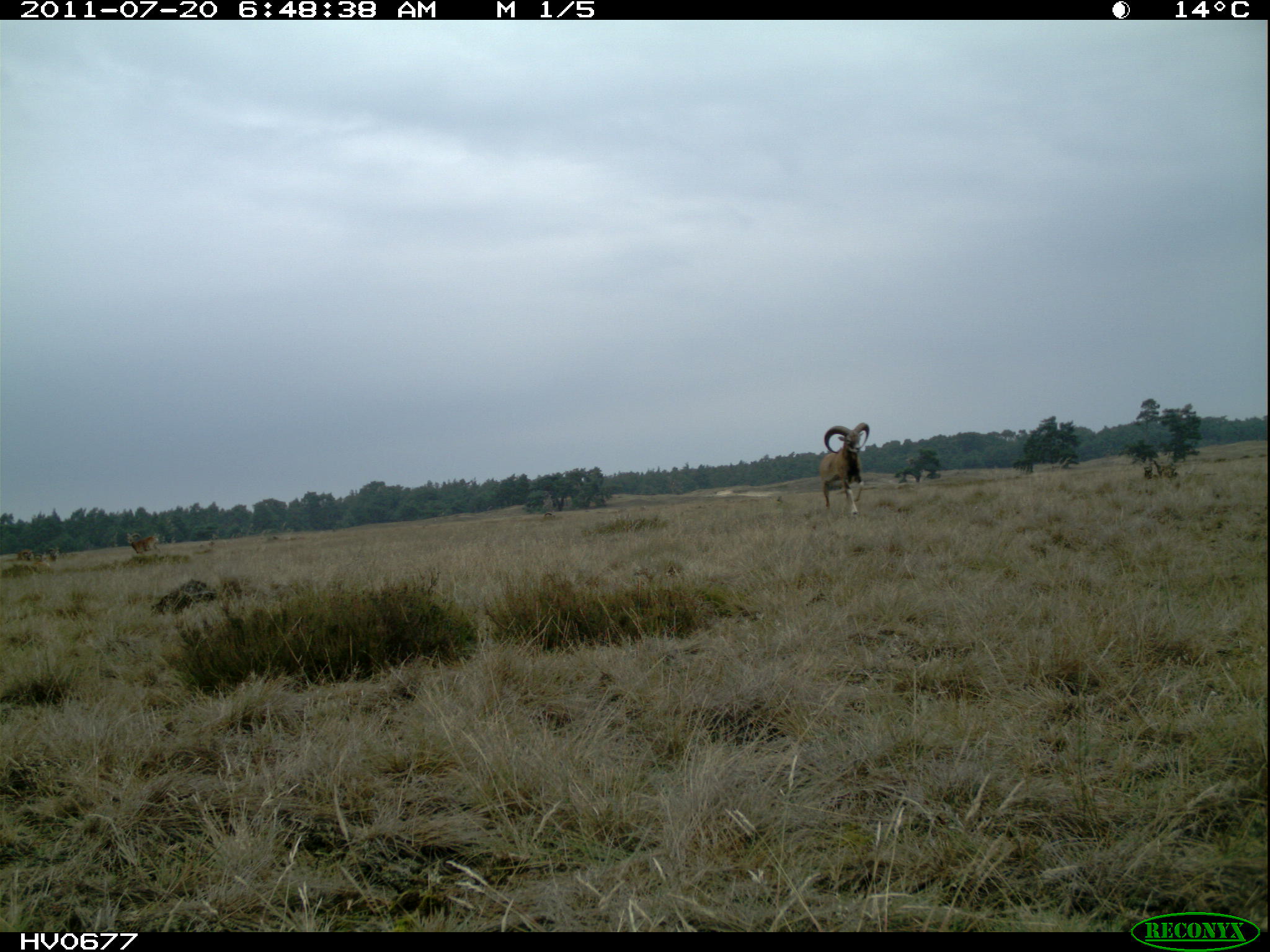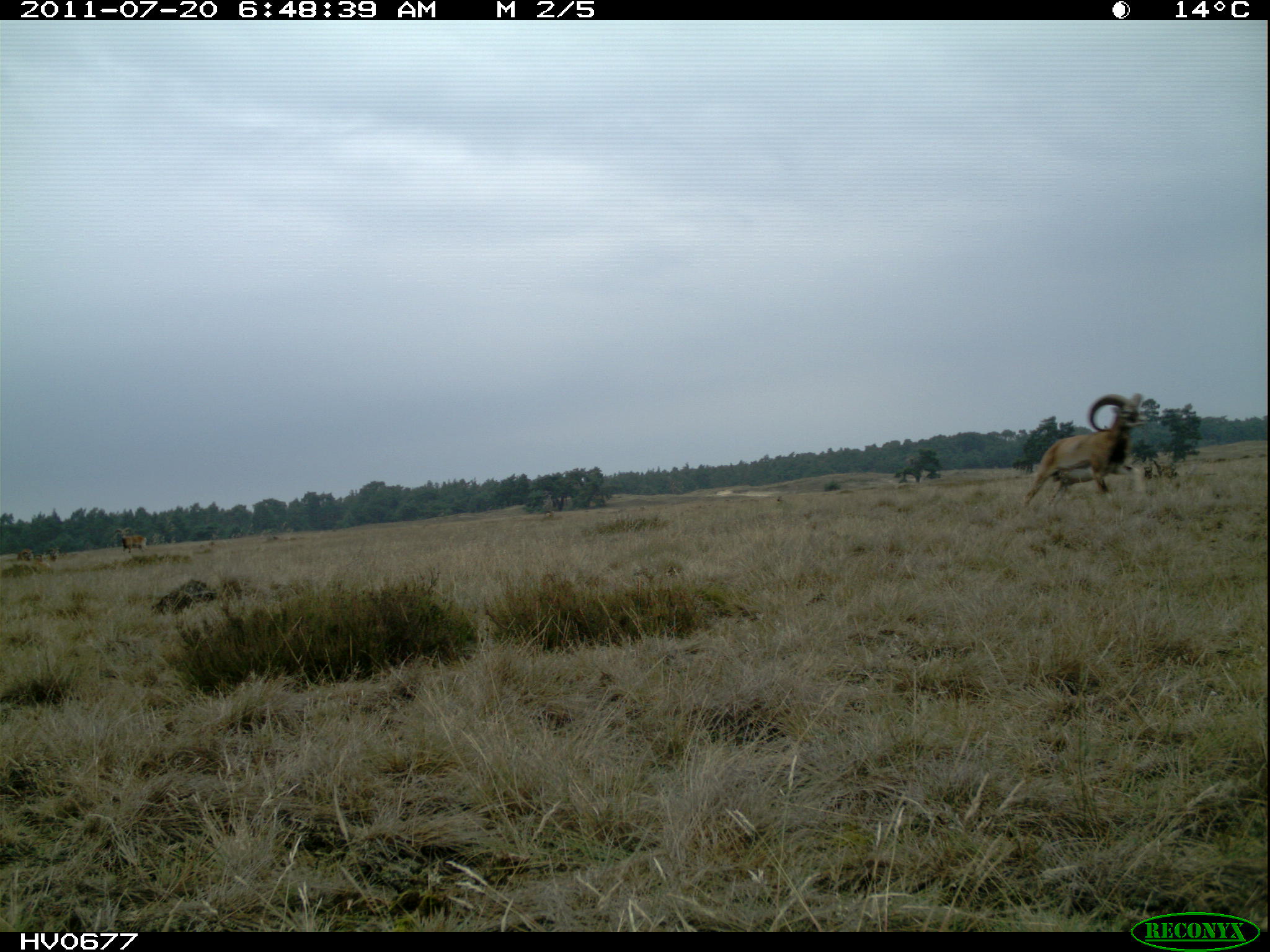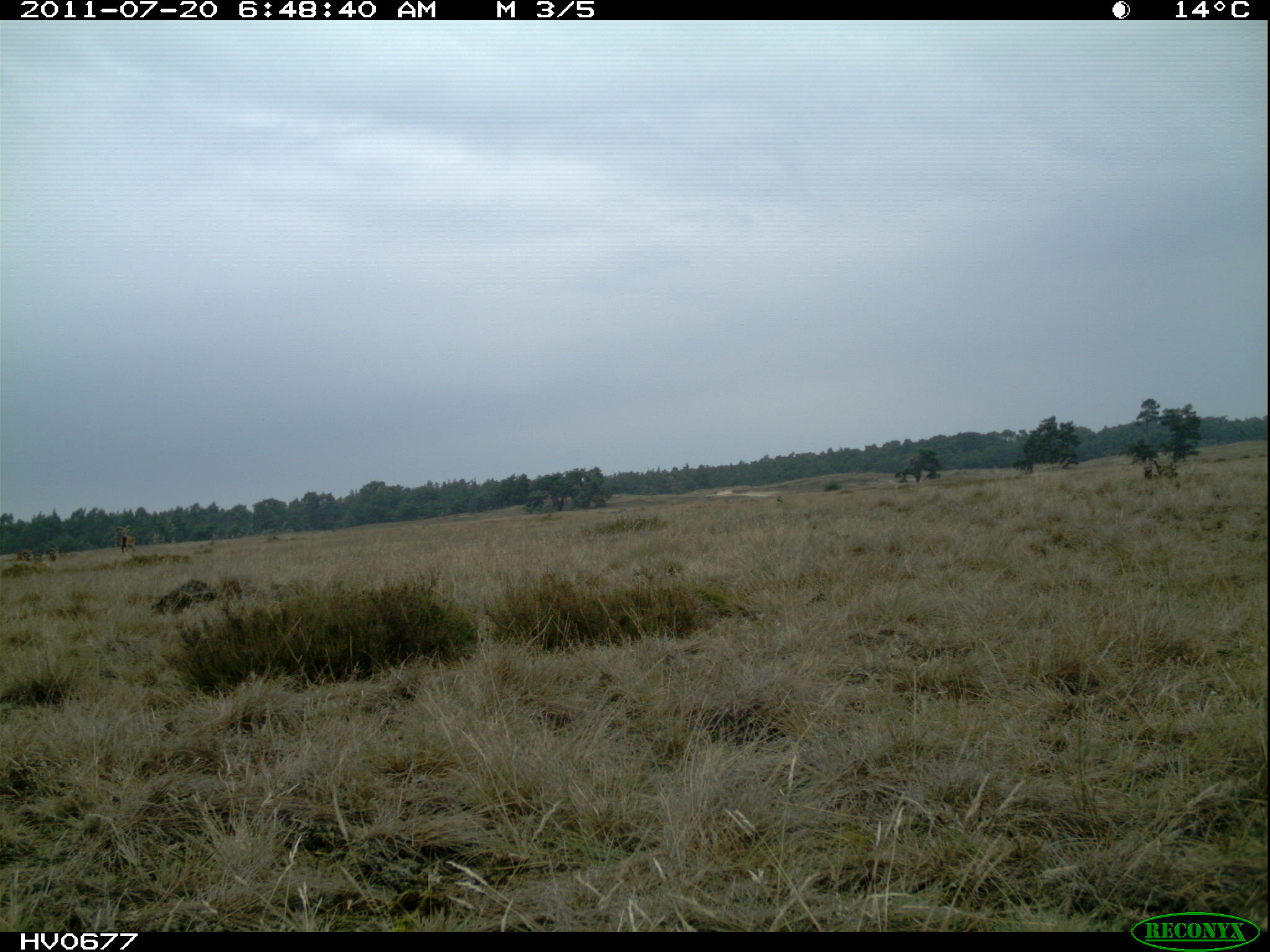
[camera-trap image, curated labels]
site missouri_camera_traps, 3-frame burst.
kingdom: Animalia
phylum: Chordata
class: Mammalia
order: Artiodactyla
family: Bovidae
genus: Ovis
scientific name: Ovis ammon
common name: mouflon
Mouflon (Ovis ammon). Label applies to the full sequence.